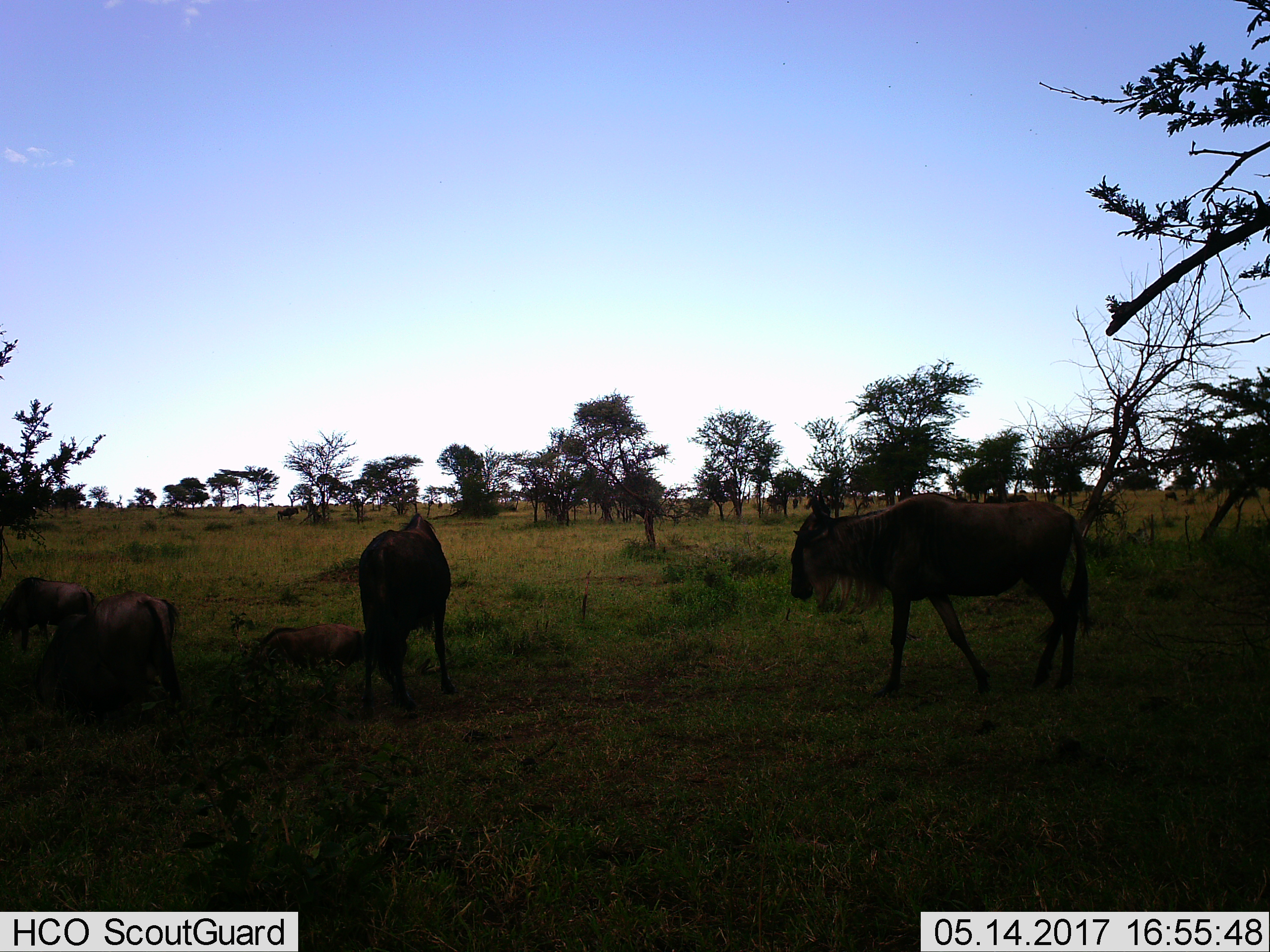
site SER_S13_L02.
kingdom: Animalia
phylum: Chordata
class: Mammalia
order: Artiodactyla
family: Bovidae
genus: Connochaetes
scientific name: Connochaetes taurinus taurinus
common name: blue wildebeest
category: wildebeestblue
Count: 5.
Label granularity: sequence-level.